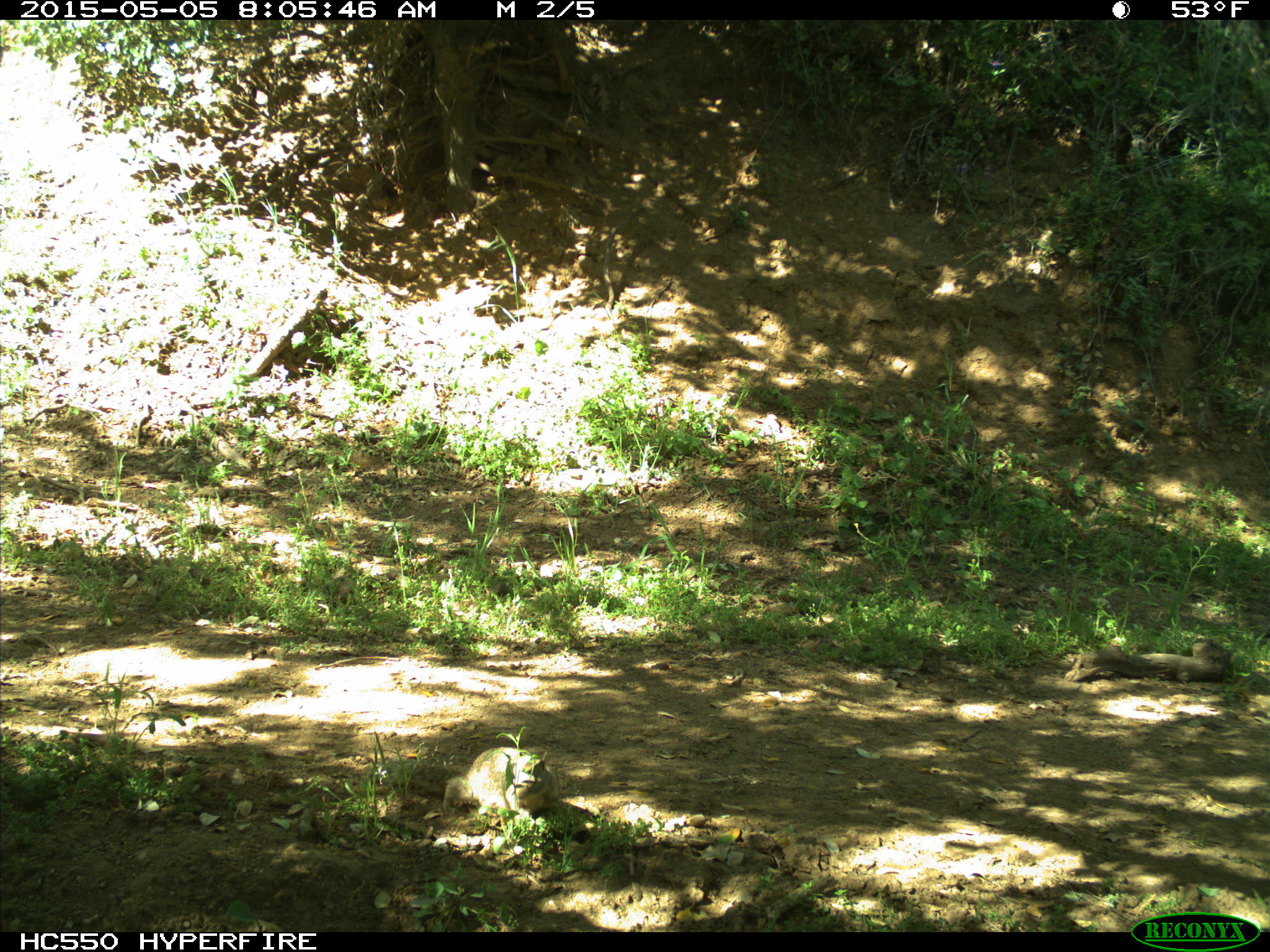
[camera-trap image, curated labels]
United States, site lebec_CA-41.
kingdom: Animalia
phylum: Chordata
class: Mammalia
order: Rodentia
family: Sciuridae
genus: Otospermophilus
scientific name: Otospermophilus beecheyi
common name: california ground squirrel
Otospermophilus beecheyi (california ground squirrel).